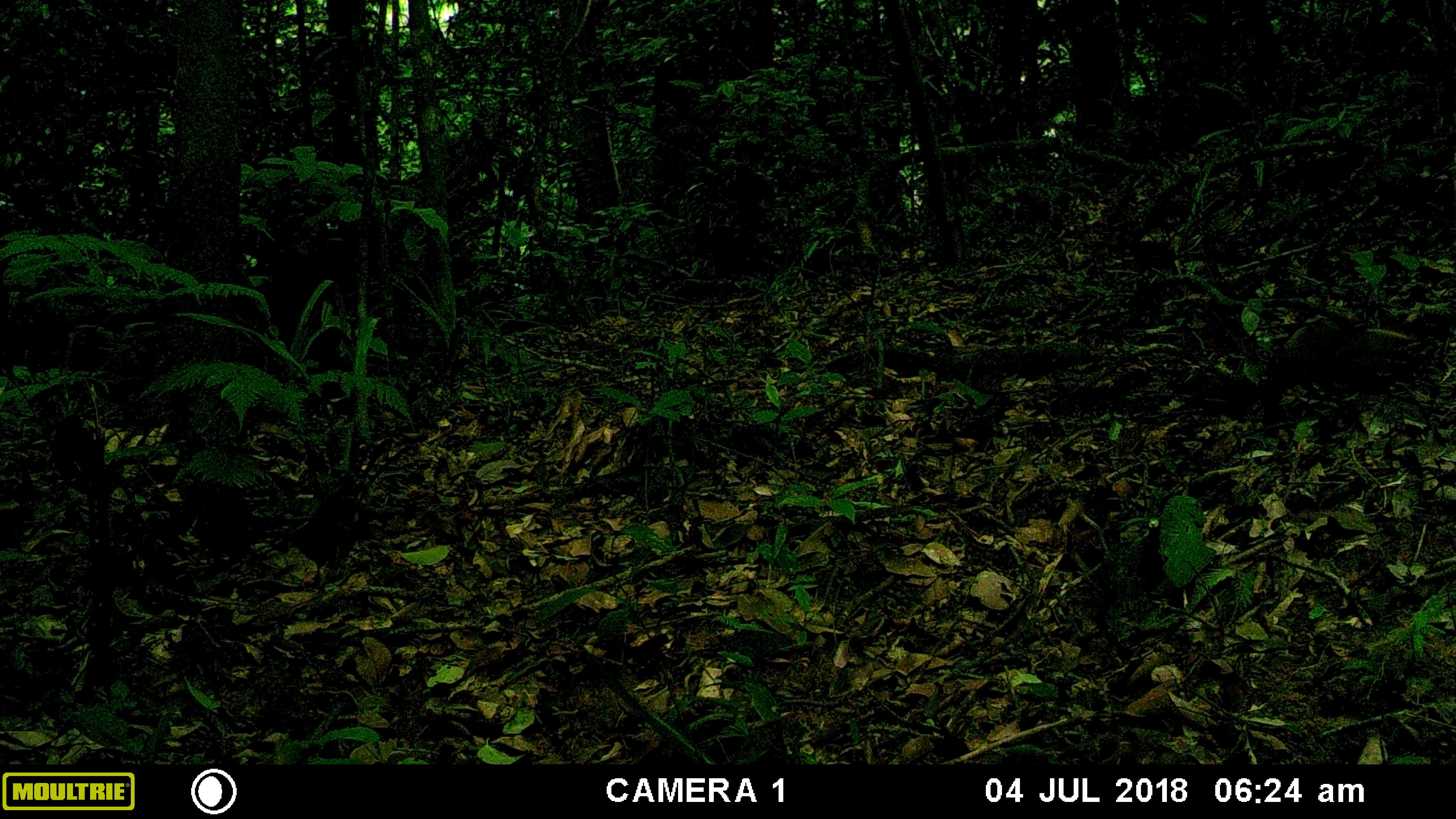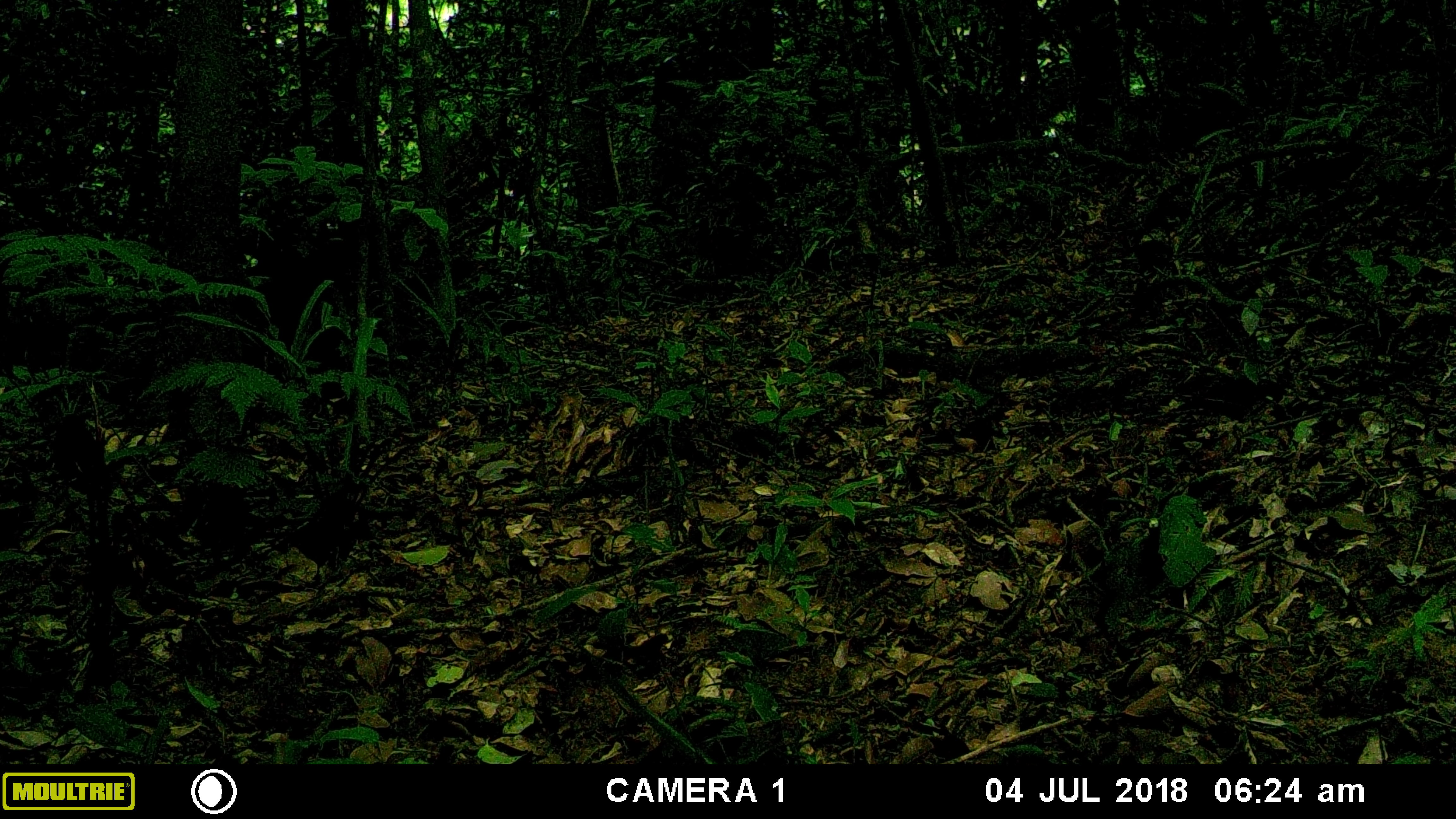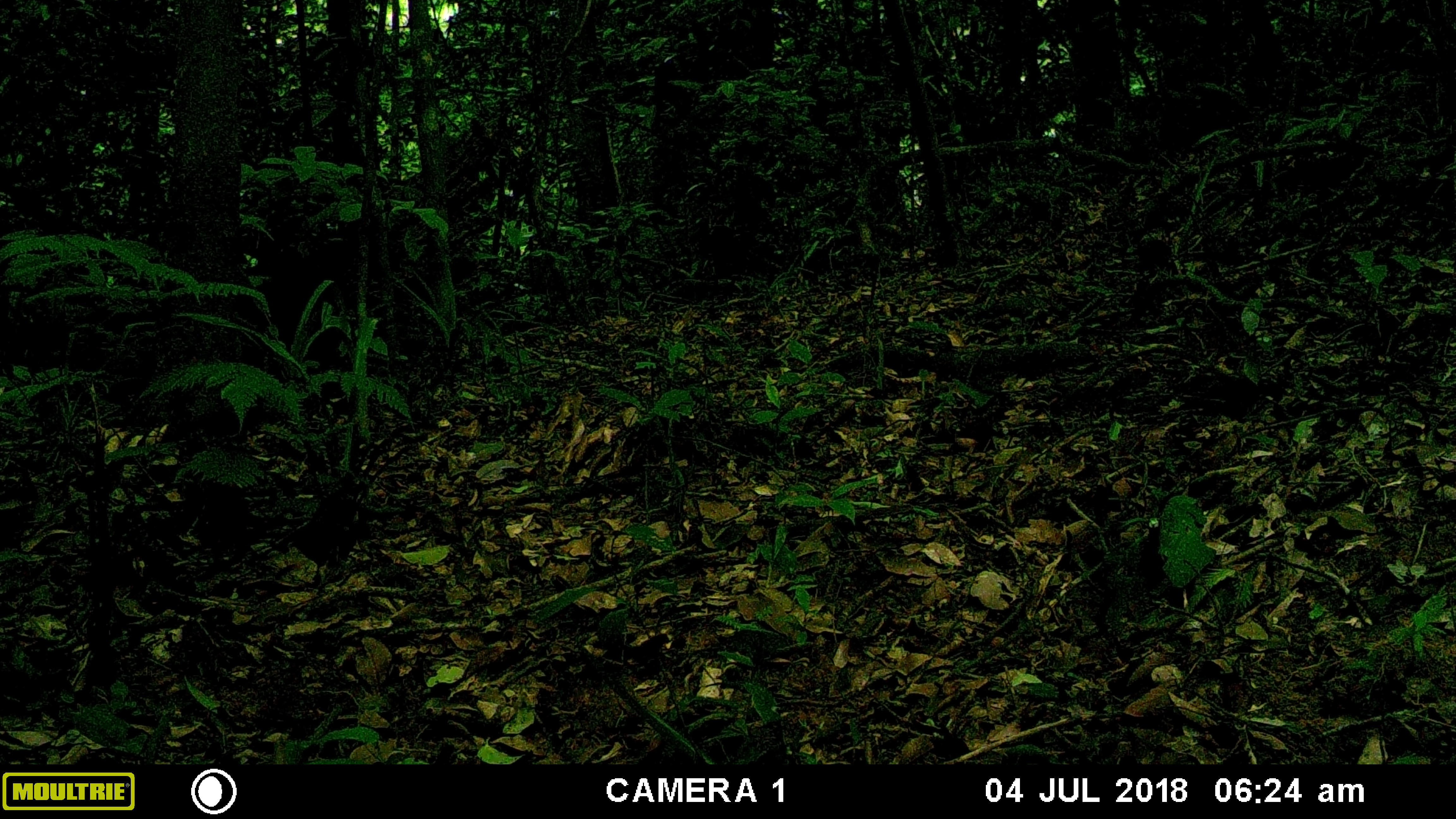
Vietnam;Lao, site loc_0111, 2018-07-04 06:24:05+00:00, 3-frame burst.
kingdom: Animalia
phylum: Chordata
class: Aves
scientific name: Aves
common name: bird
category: unidentified bird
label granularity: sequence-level